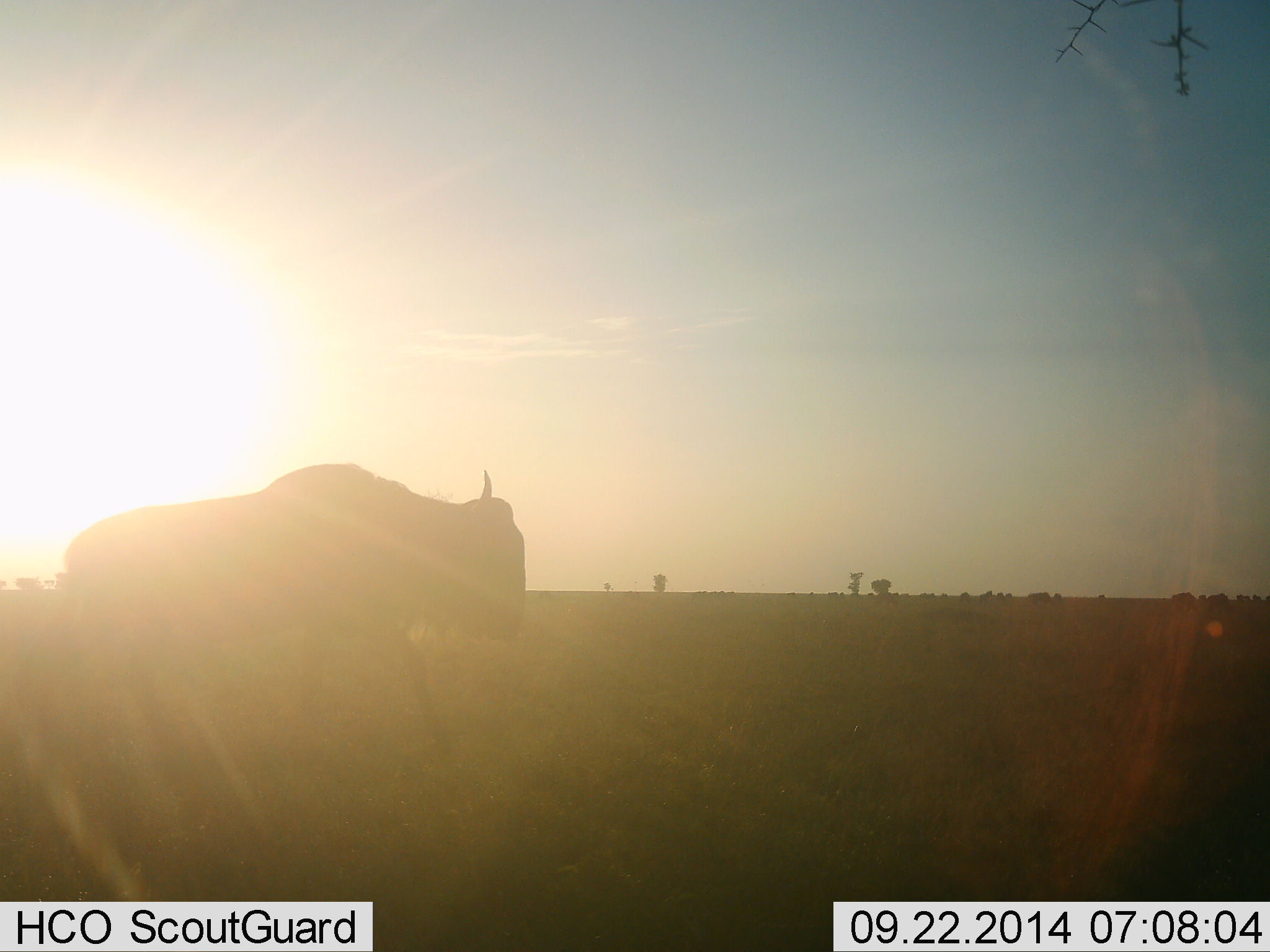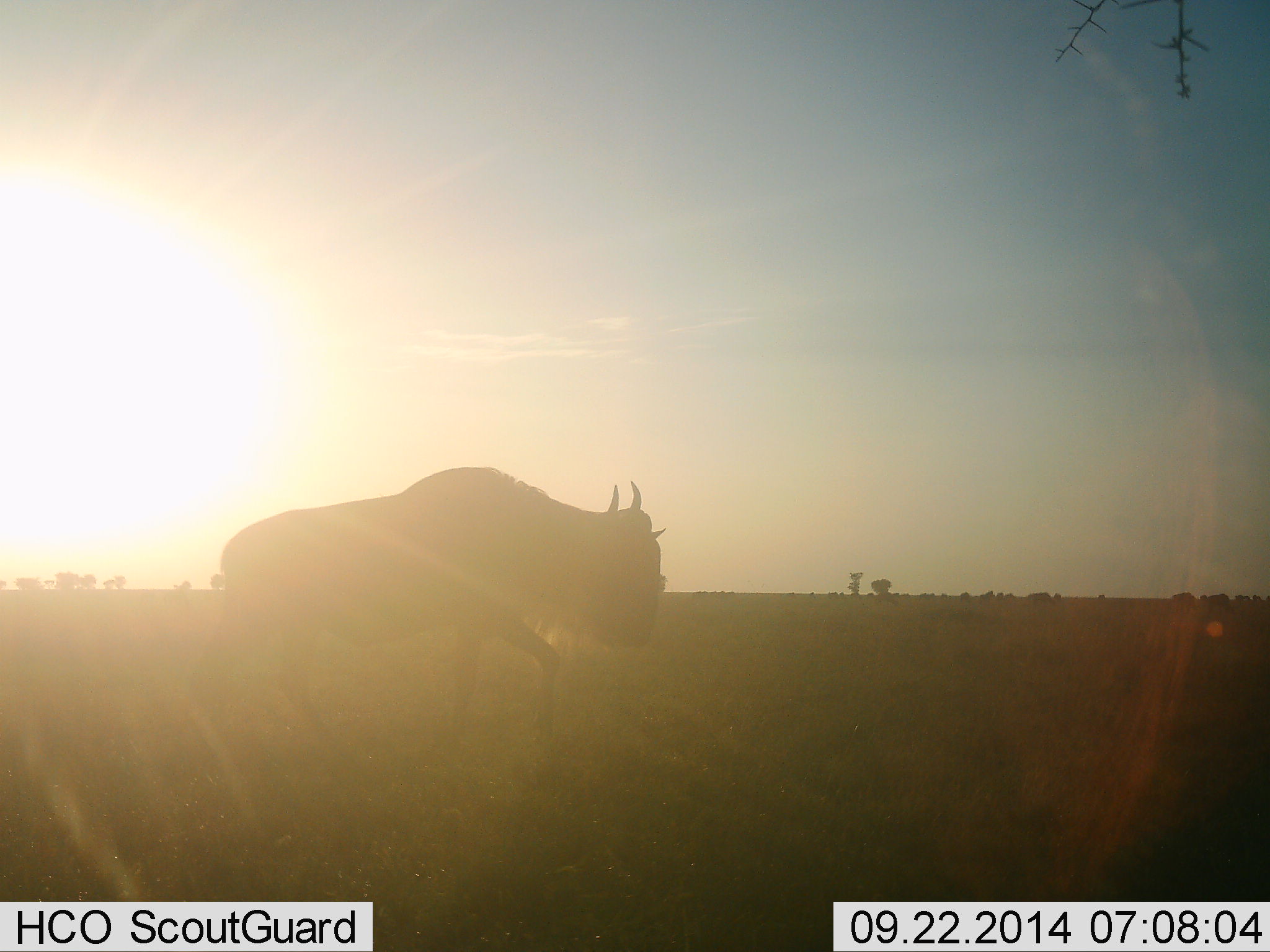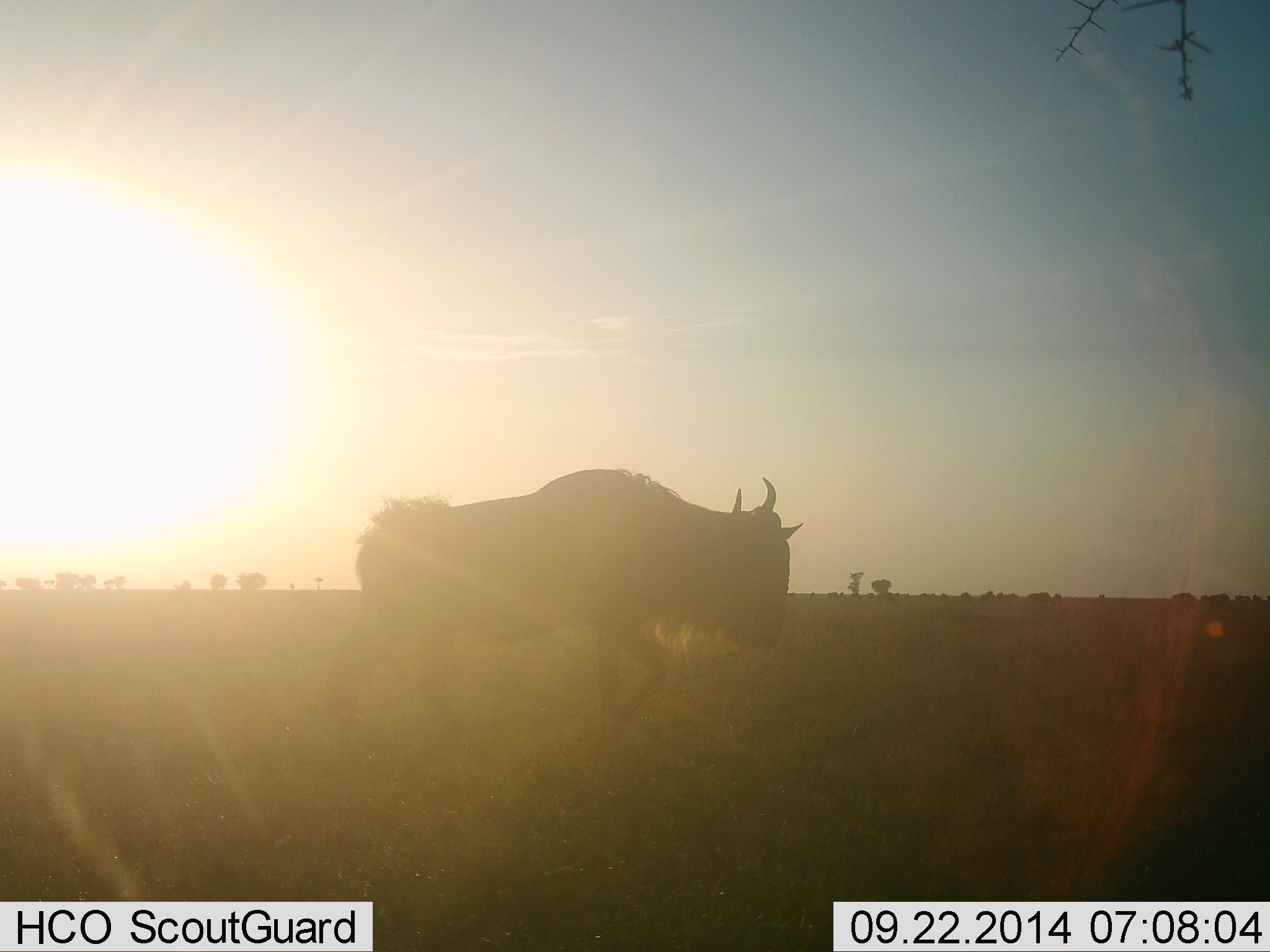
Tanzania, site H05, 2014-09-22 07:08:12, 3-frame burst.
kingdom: Animalia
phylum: Chordata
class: Mammalia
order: Artiodactyla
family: Bovidae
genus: Connochaetes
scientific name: Connochaetes taurinus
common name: blue wildebeest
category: wildebeest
Wildebeest (blue wildebeest) (Connochaetes taurinus), count 1. Behavior (volunteer vote fractions): standing 10%, resting 0%, moving 100%, interacting 0%. Young present (vote fraction): 0%. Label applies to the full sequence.